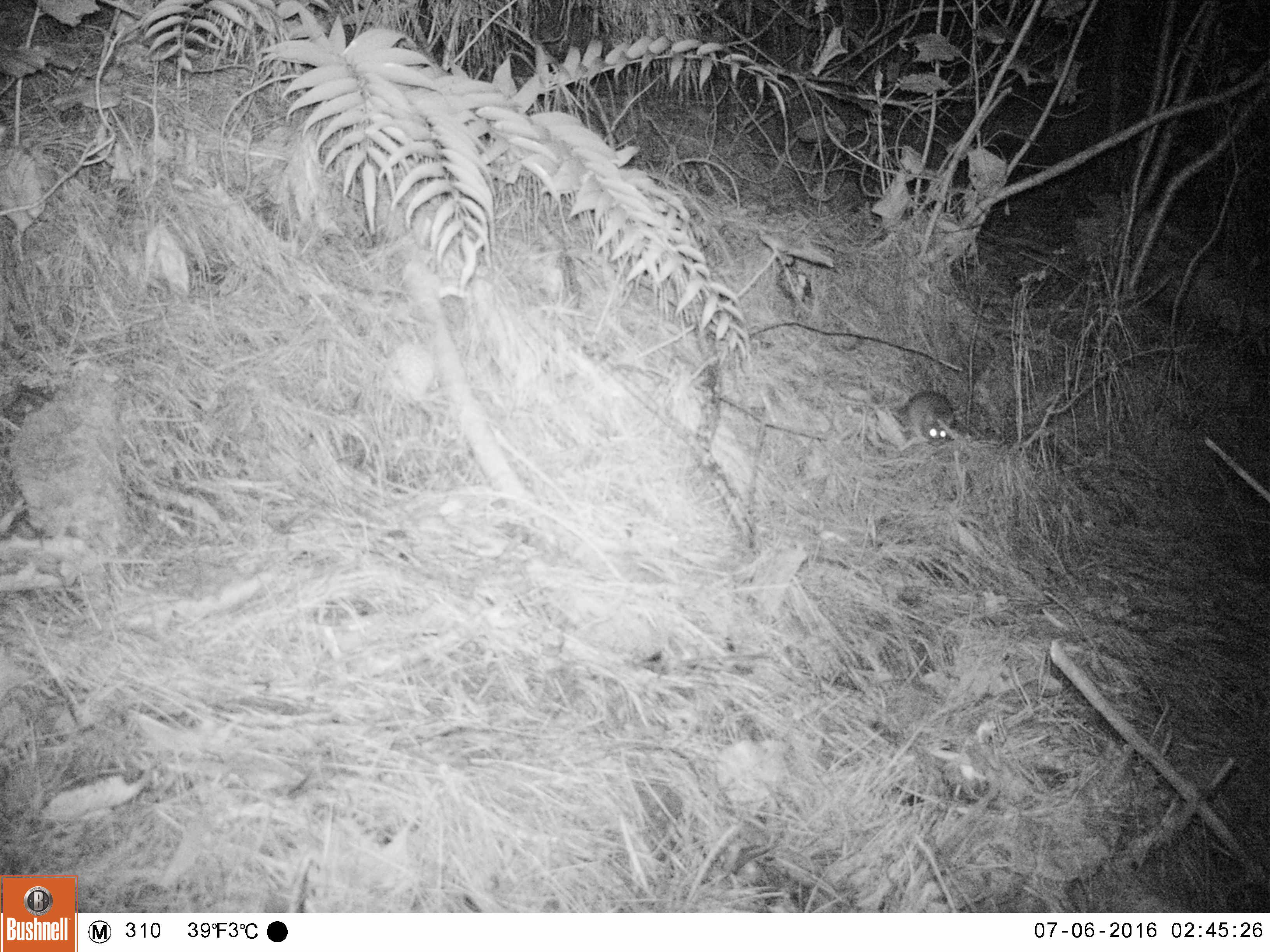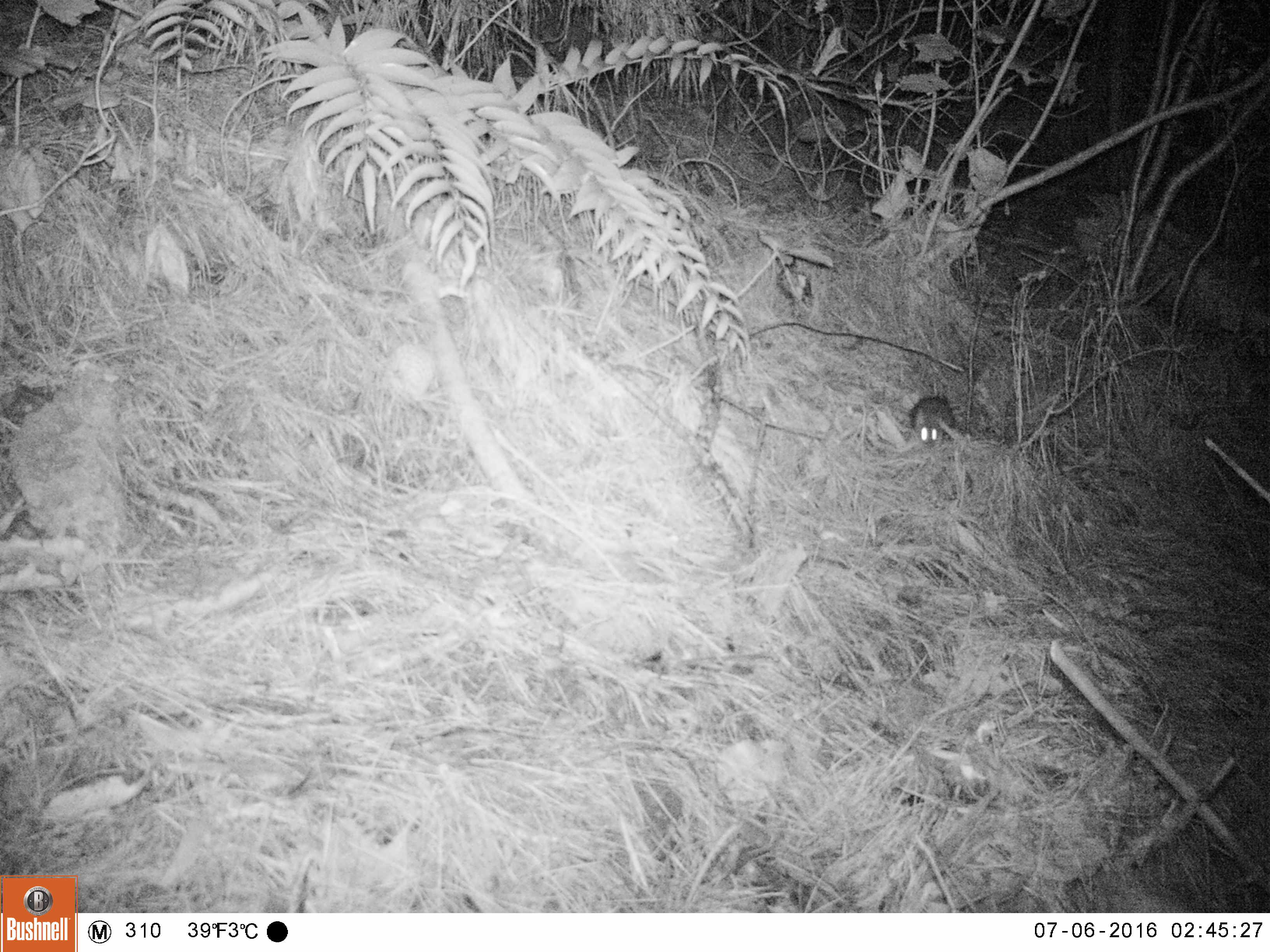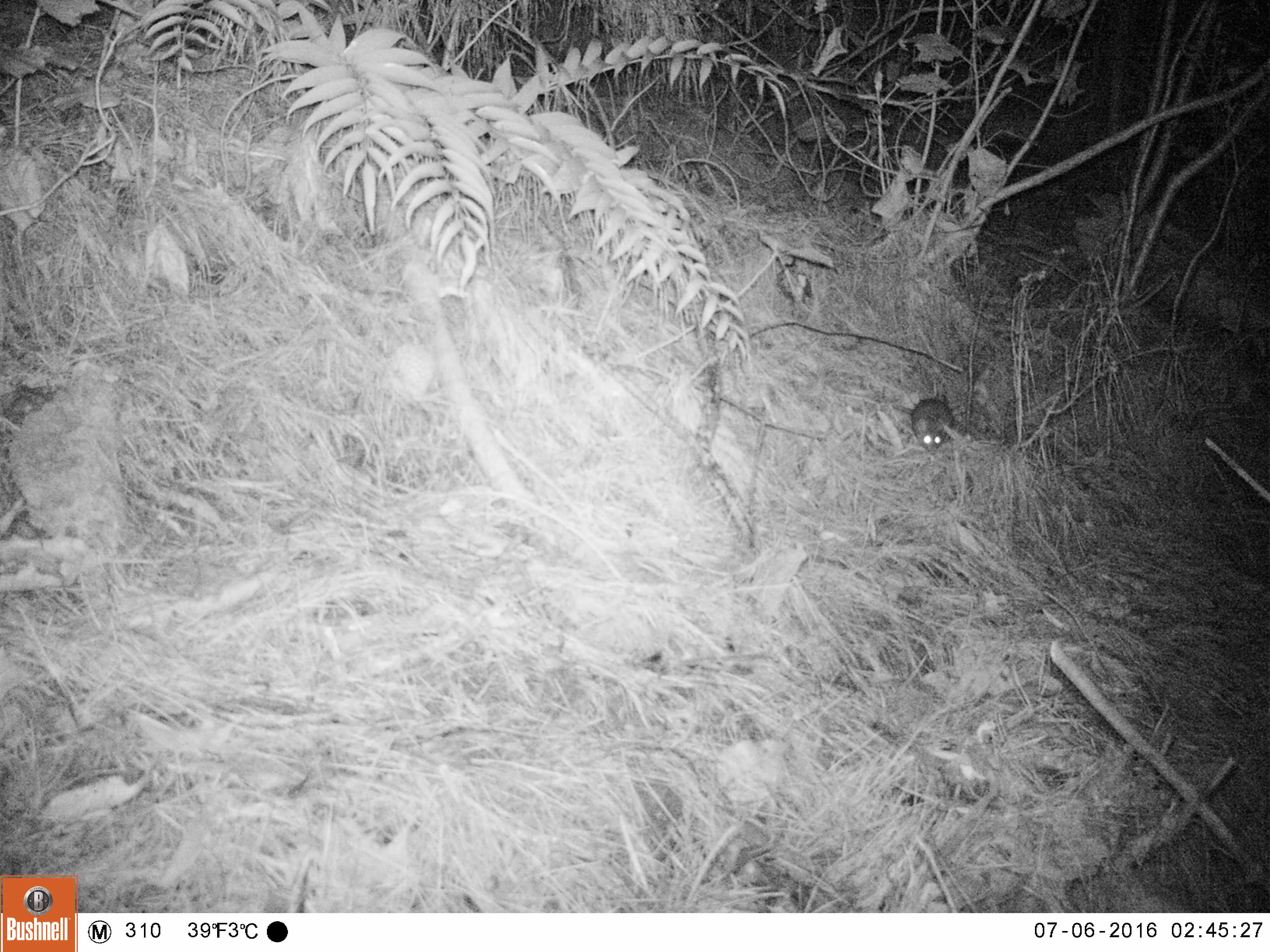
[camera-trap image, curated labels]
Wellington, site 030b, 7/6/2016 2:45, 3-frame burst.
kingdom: Animalia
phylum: Chordata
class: Mammalia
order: Rodentia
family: Muridae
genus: Rattus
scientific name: Rattus rattus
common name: ship rat